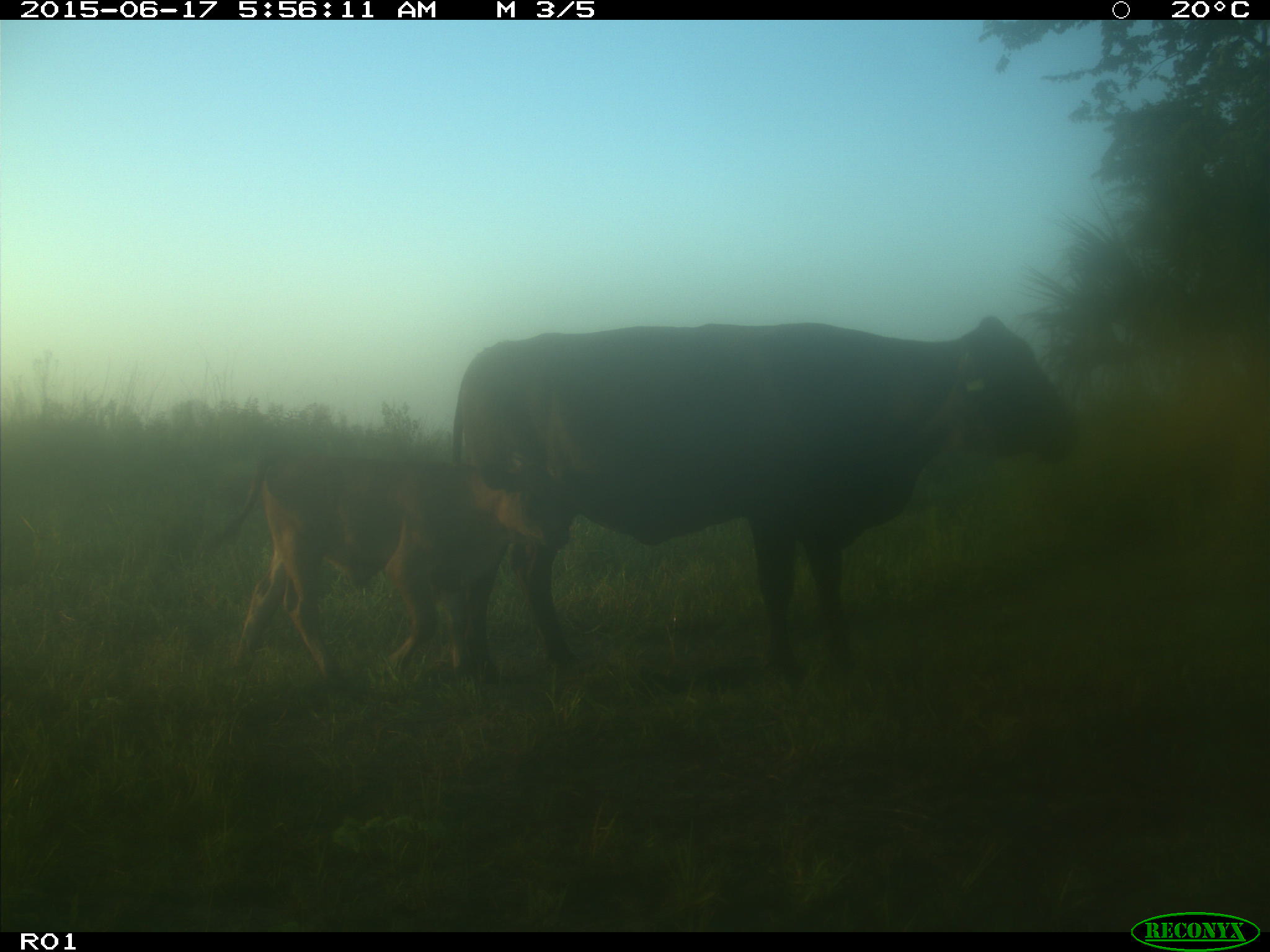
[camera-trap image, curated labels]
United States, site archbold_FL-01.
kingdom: Animalia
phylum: Chordata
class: Mammalia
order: Artiodactyla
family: Bovidae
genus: Bos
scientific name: Bos taurus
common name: domestic cow